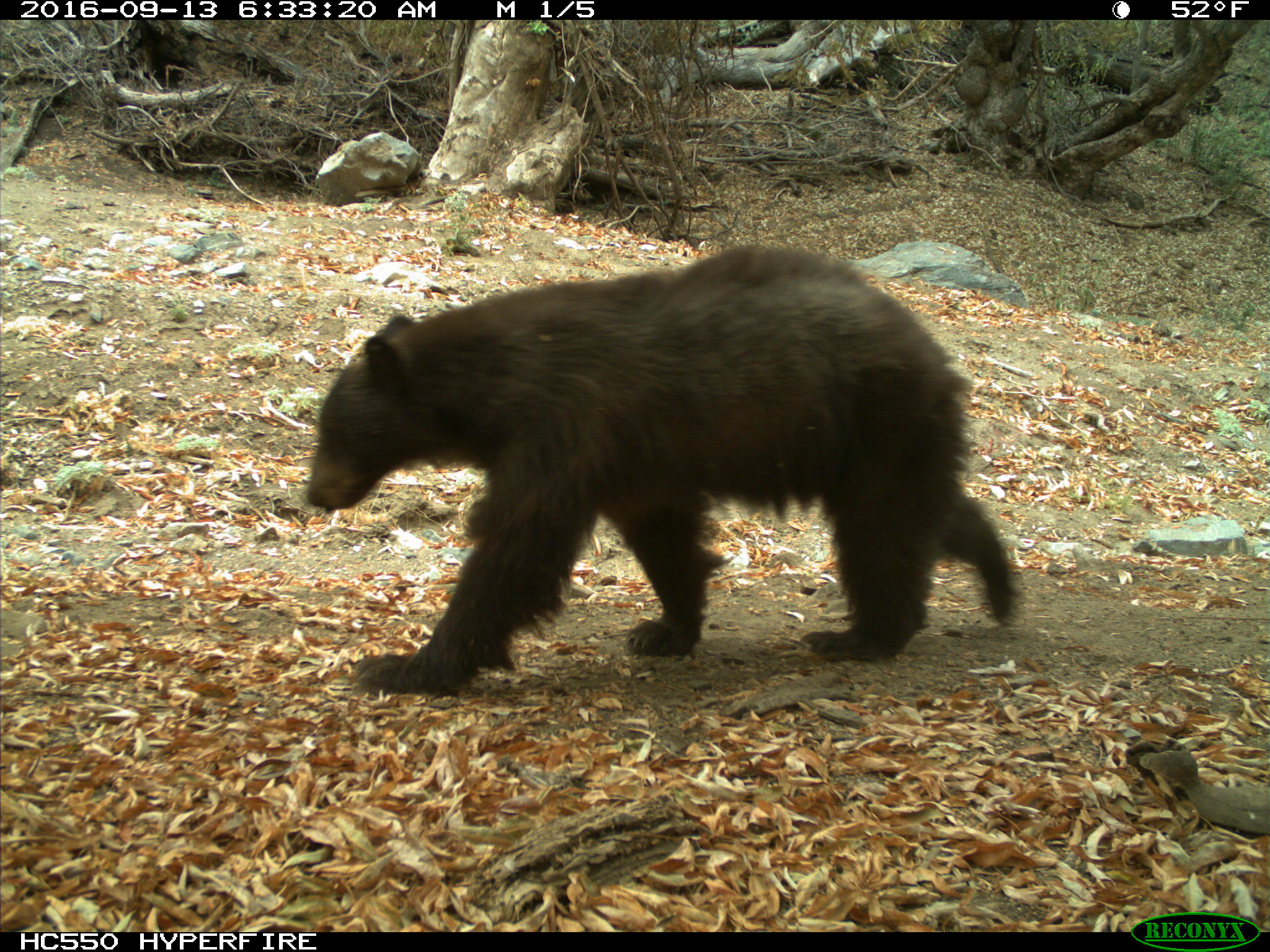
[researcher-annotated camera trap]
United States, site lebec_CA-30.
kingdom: Animalia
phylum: Chordata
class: Mammalia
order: Carnivora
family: Ursidae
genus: Ursus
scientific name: Ursus americanus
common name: american black bear